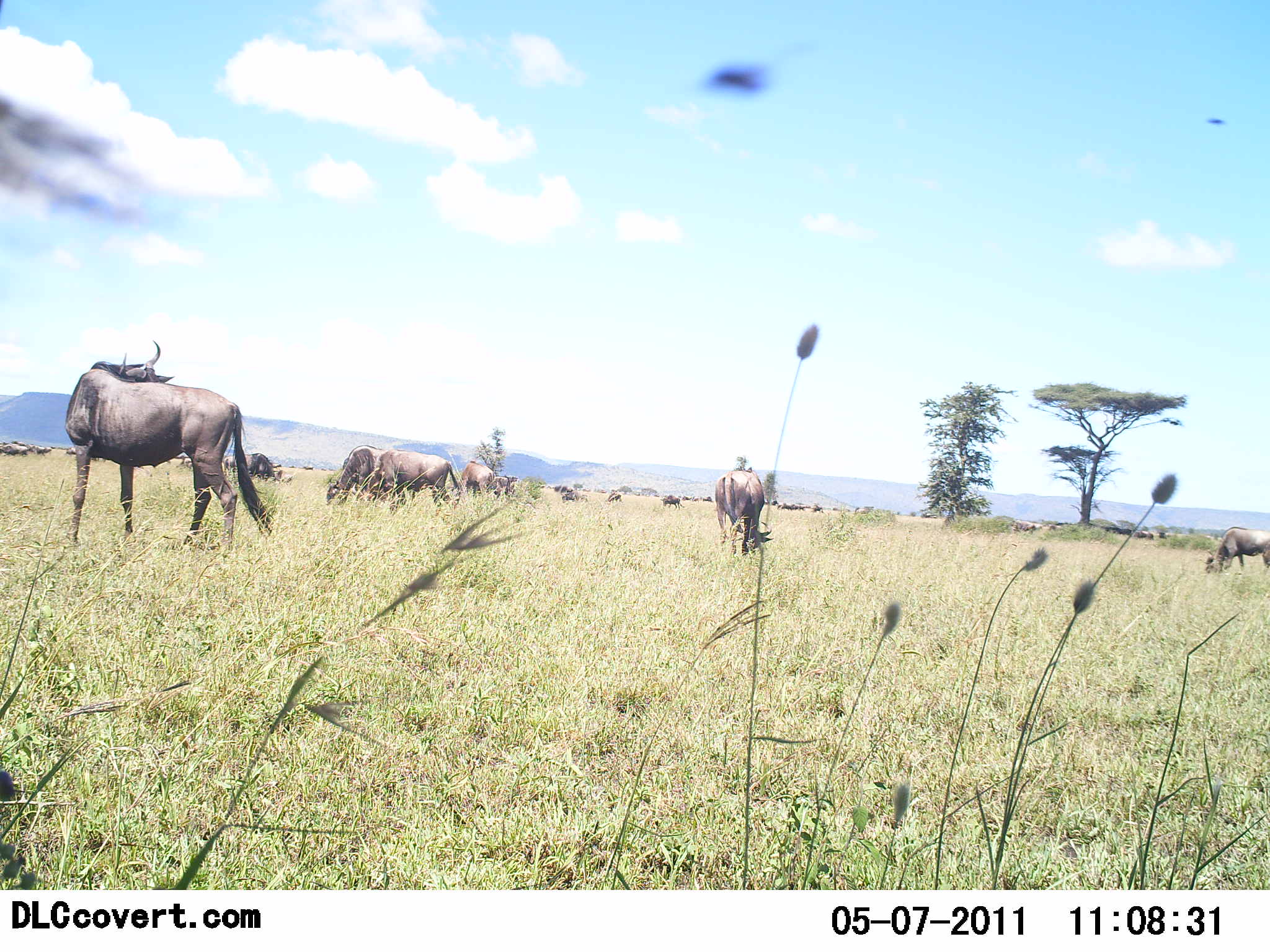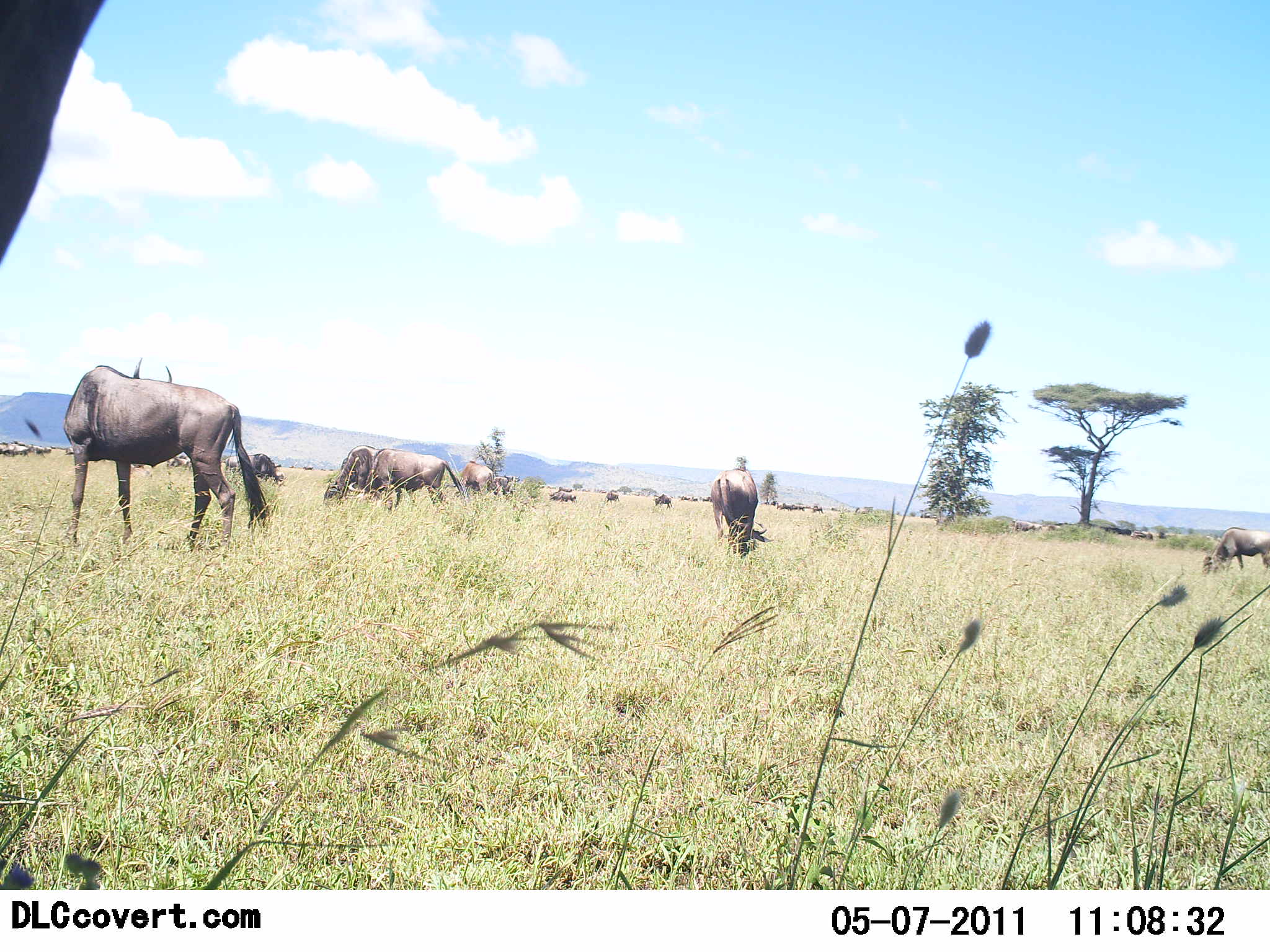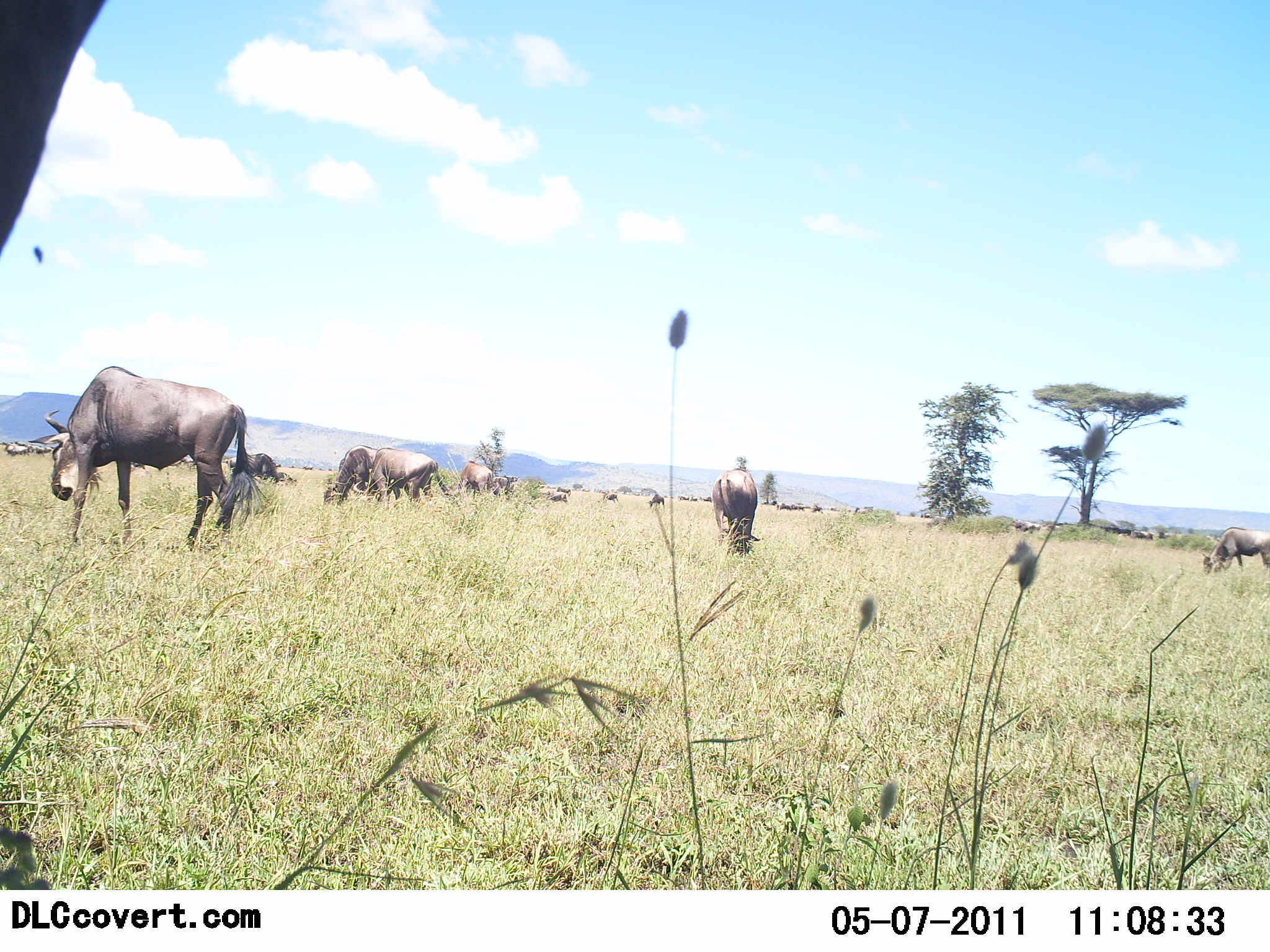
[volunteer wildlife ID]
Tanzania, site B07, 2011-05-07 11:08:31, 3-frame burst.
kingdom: Animalia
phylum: Chordata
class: Mammalia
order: Artiodactyla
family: Bovidae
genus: Connochaetes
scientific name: Connochaetes taurinus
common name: blue wildebeest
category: wildebeest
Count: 11-50.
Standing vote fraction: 80%.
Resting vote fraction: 0%.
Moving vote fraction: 30%.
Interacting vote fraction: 0%.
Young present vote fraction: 0%.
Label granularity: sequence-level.